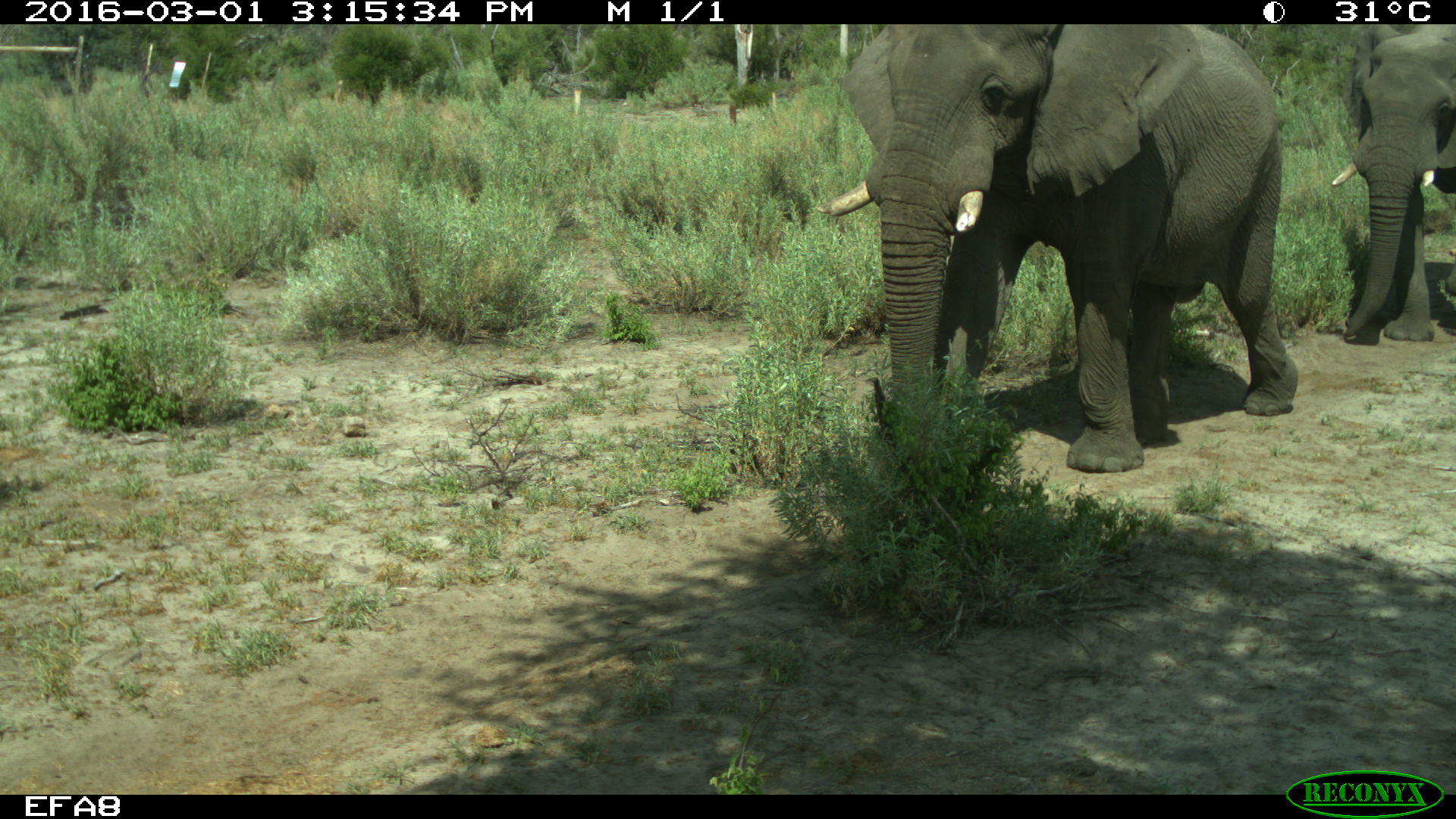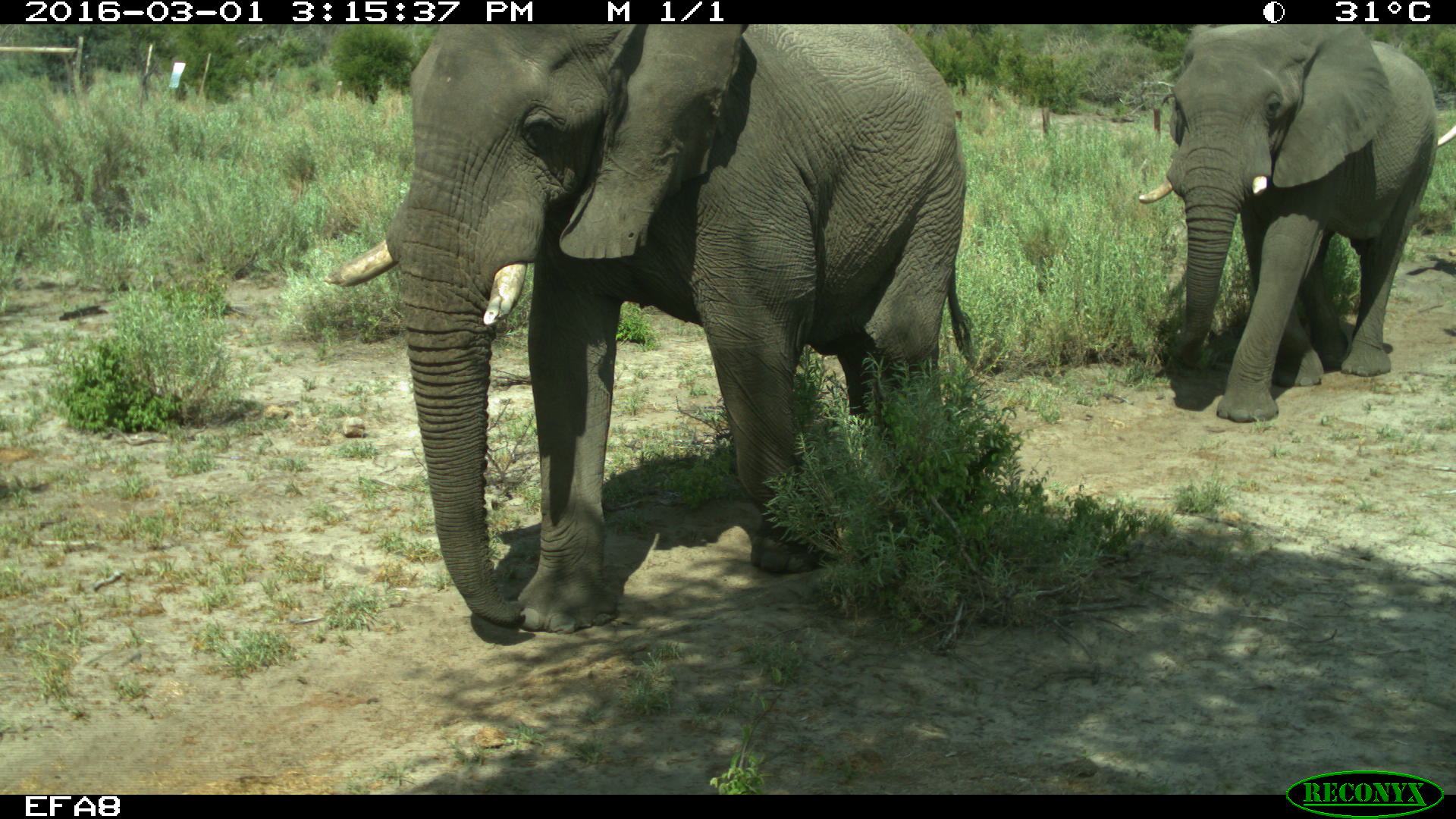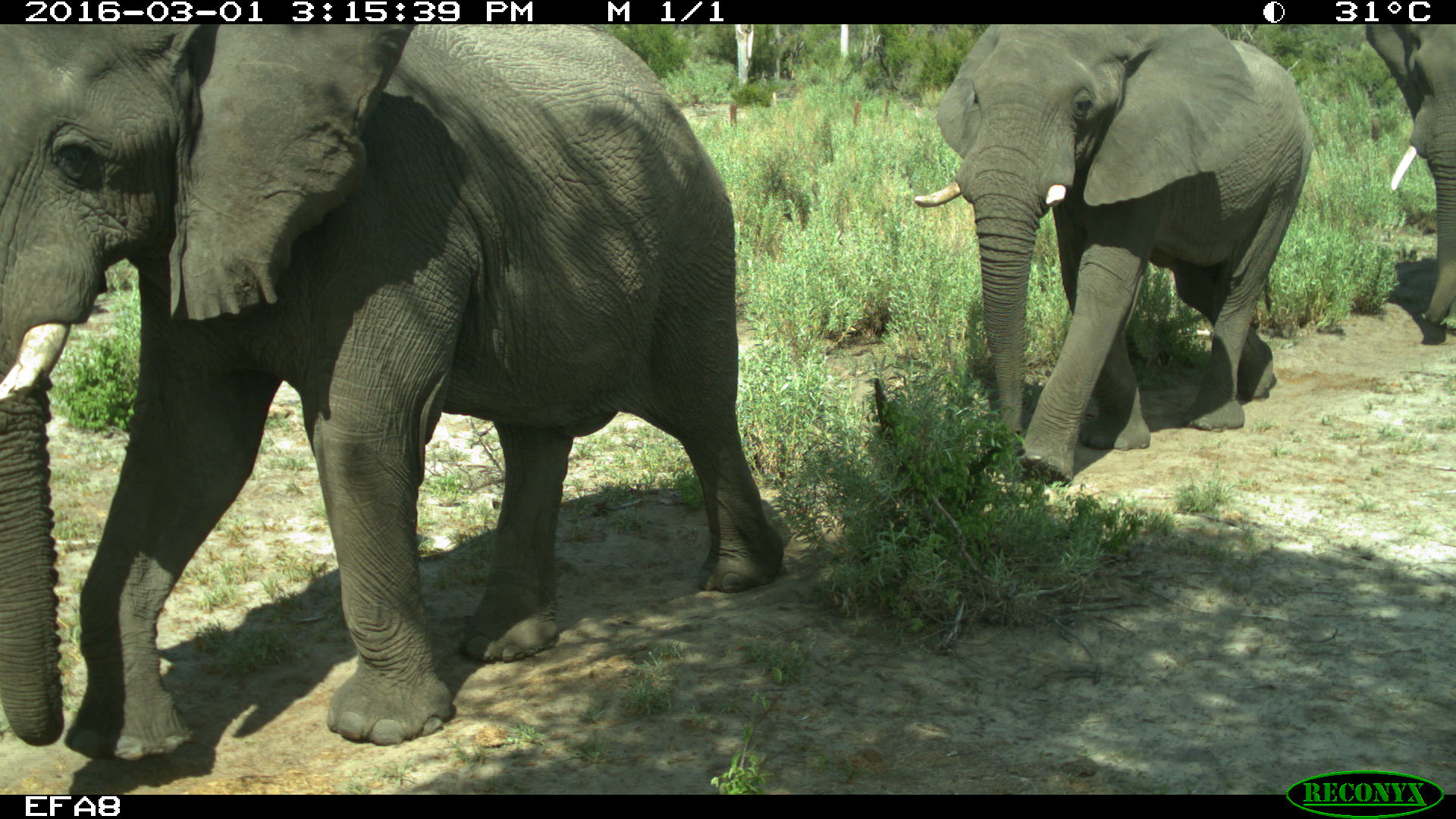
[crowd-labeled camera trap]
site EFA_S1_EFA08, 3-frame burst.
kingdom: Animalia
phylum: Chordata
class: Mammalia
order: Proboscidea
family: Elephantidae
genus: Loxodonta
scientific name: Loxodonta africana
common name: african bush elephant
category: elephant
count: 3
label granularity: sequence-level